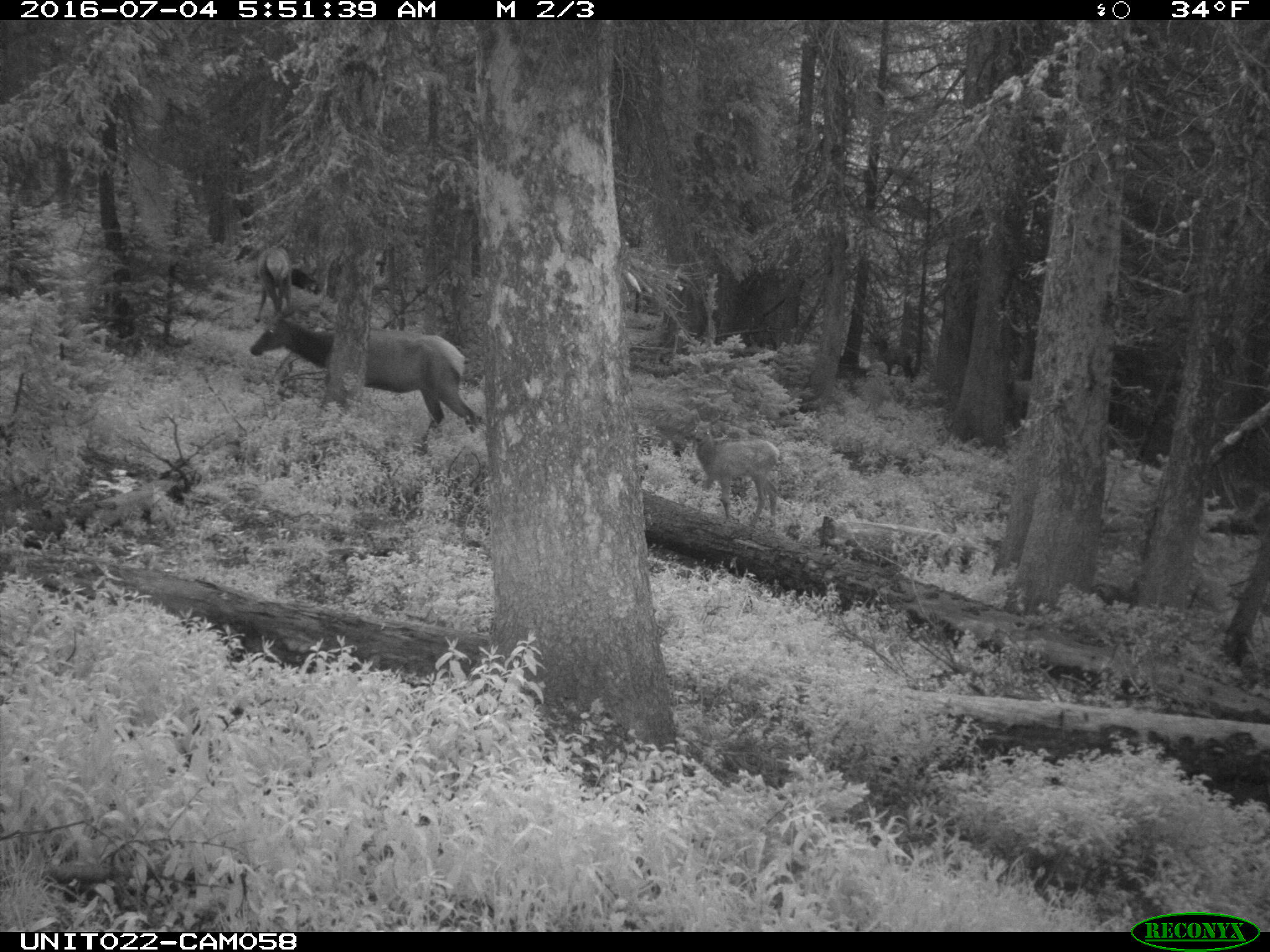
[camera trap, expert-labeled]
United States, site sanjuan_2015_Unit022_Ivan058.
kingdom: Animalia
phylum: Chordata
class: Mammalia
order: Artiodactyla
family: Cervidae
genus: Cervus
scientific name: Cervus elaphus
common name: red deer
Cervus elaphus (red deer).